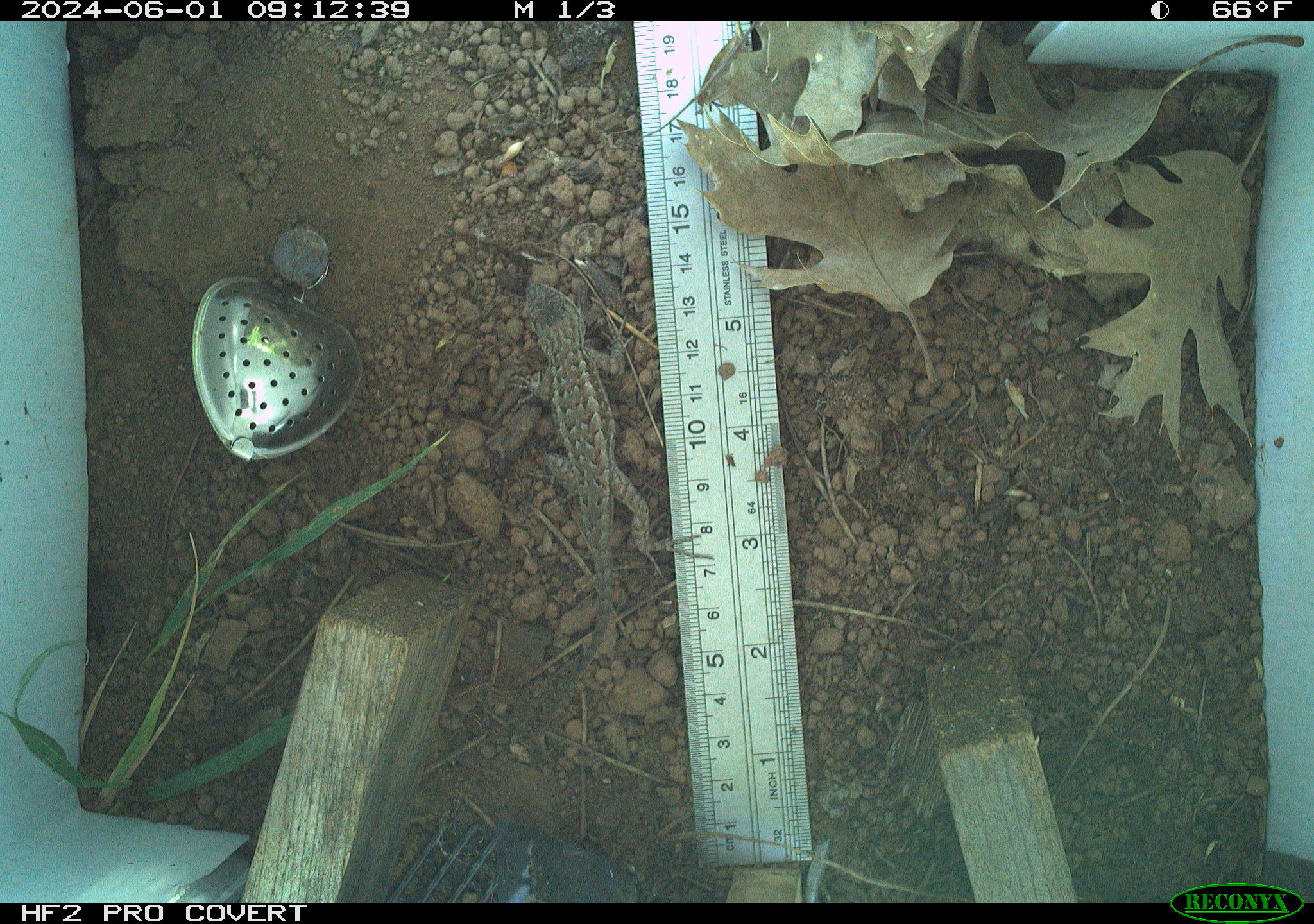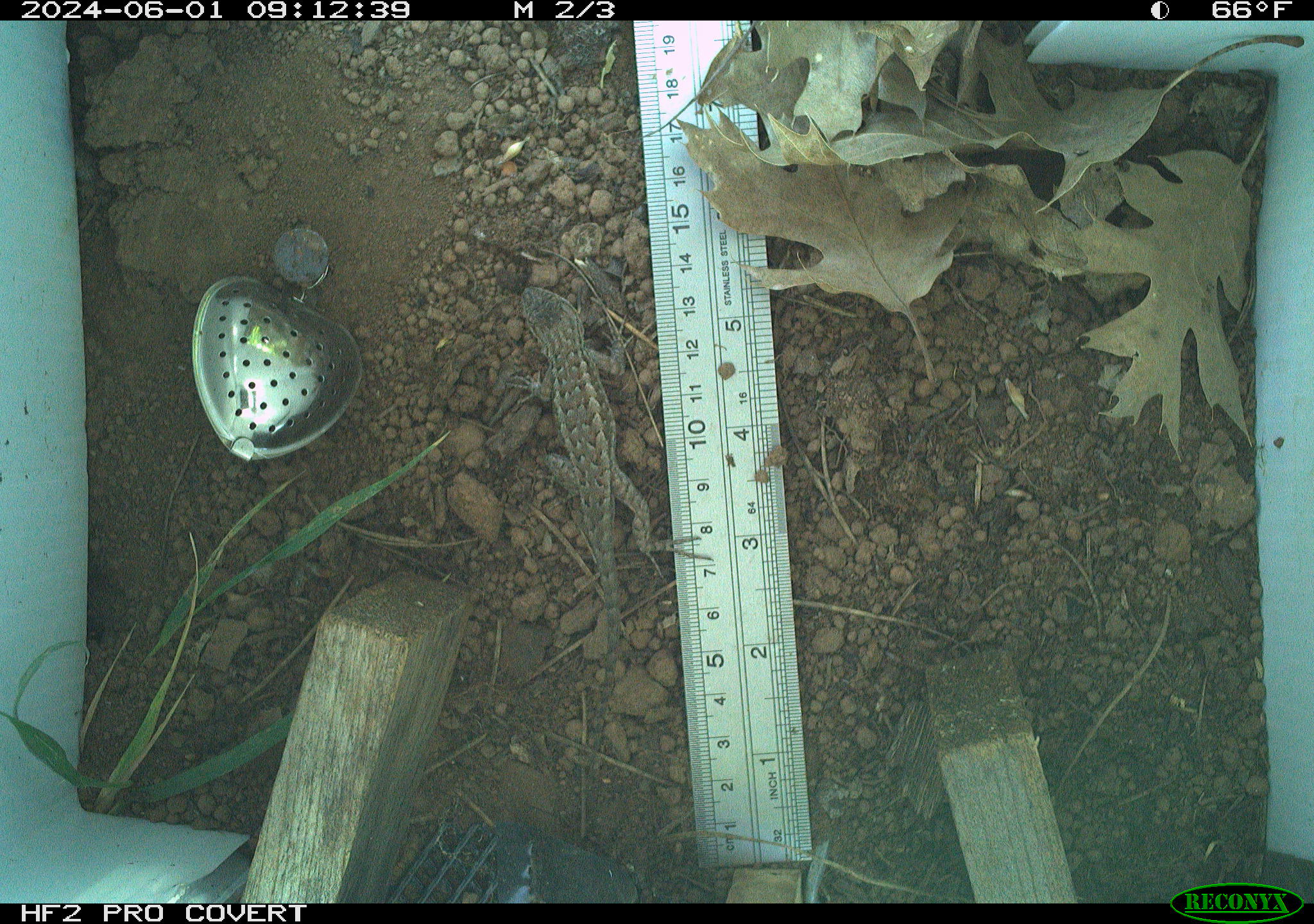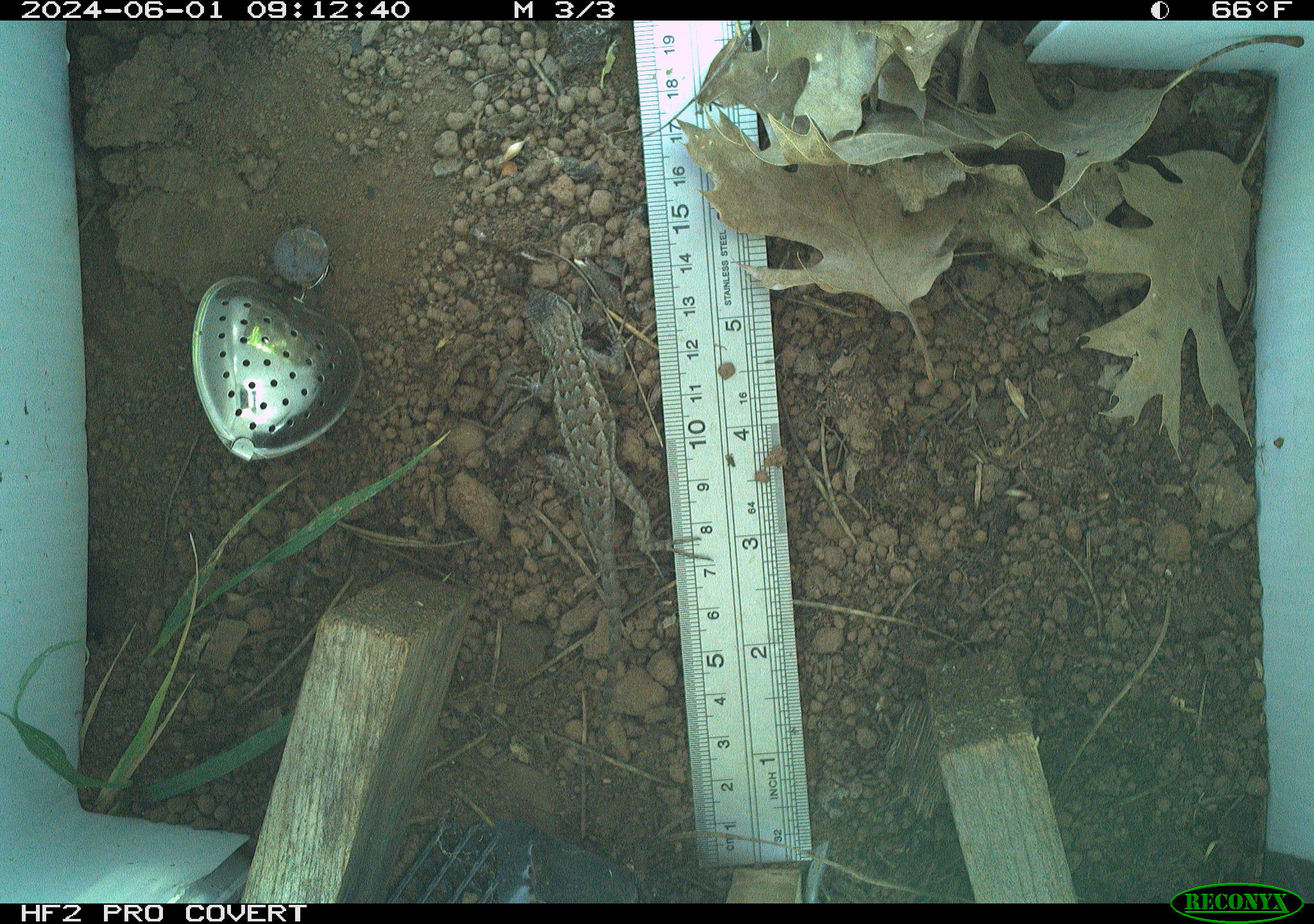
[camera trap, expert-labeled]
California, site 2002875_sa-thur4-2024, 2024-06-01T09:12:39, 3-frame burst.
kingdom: Animalia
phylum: Chordata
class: Reptilia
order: Squamata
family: Phrynosomatidae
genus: Sceloporus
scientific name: Sceloporus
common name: spiny lizards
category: sceloporus species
Sceloporus species (spiny lizards) (Sceloporus).